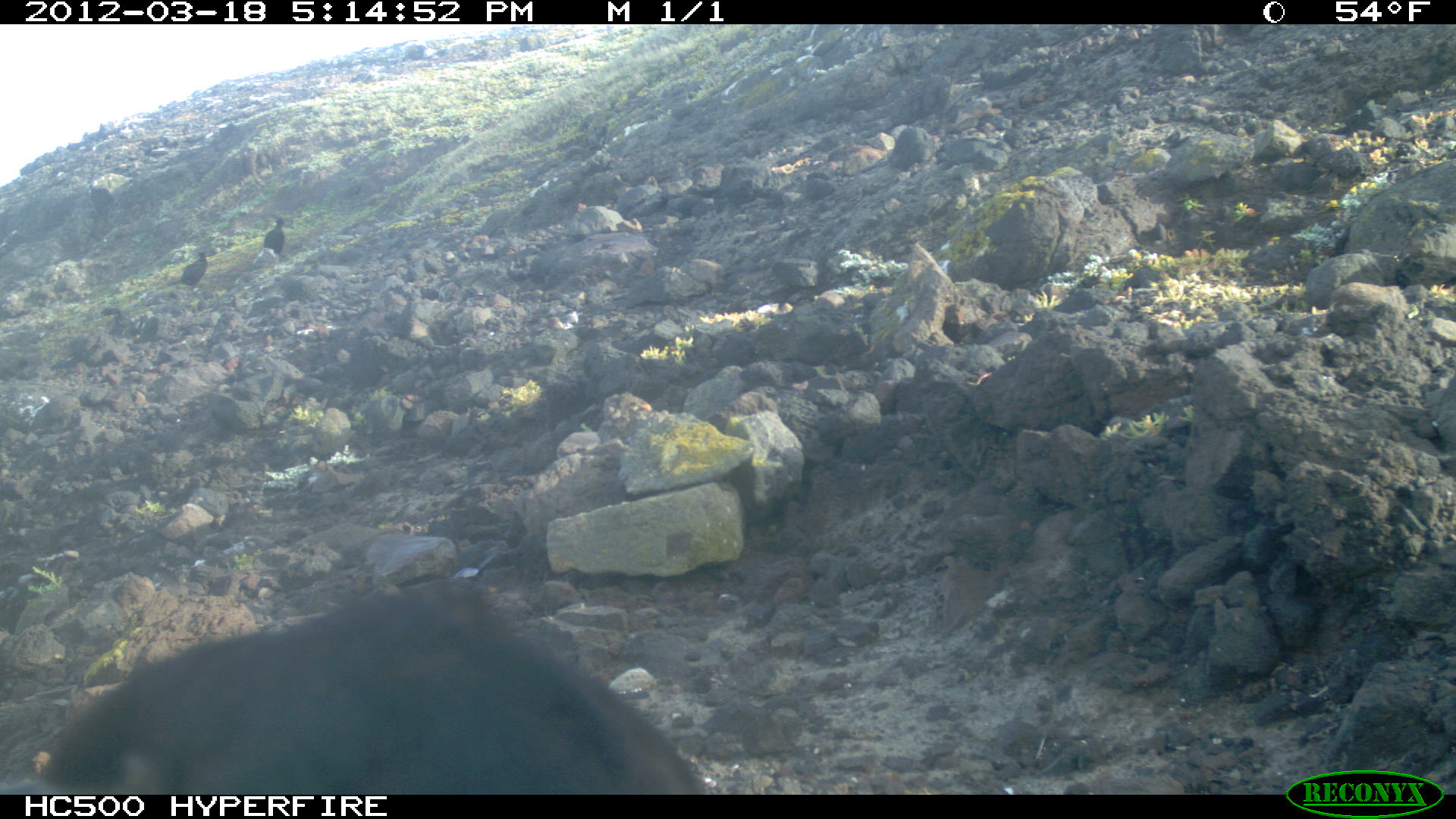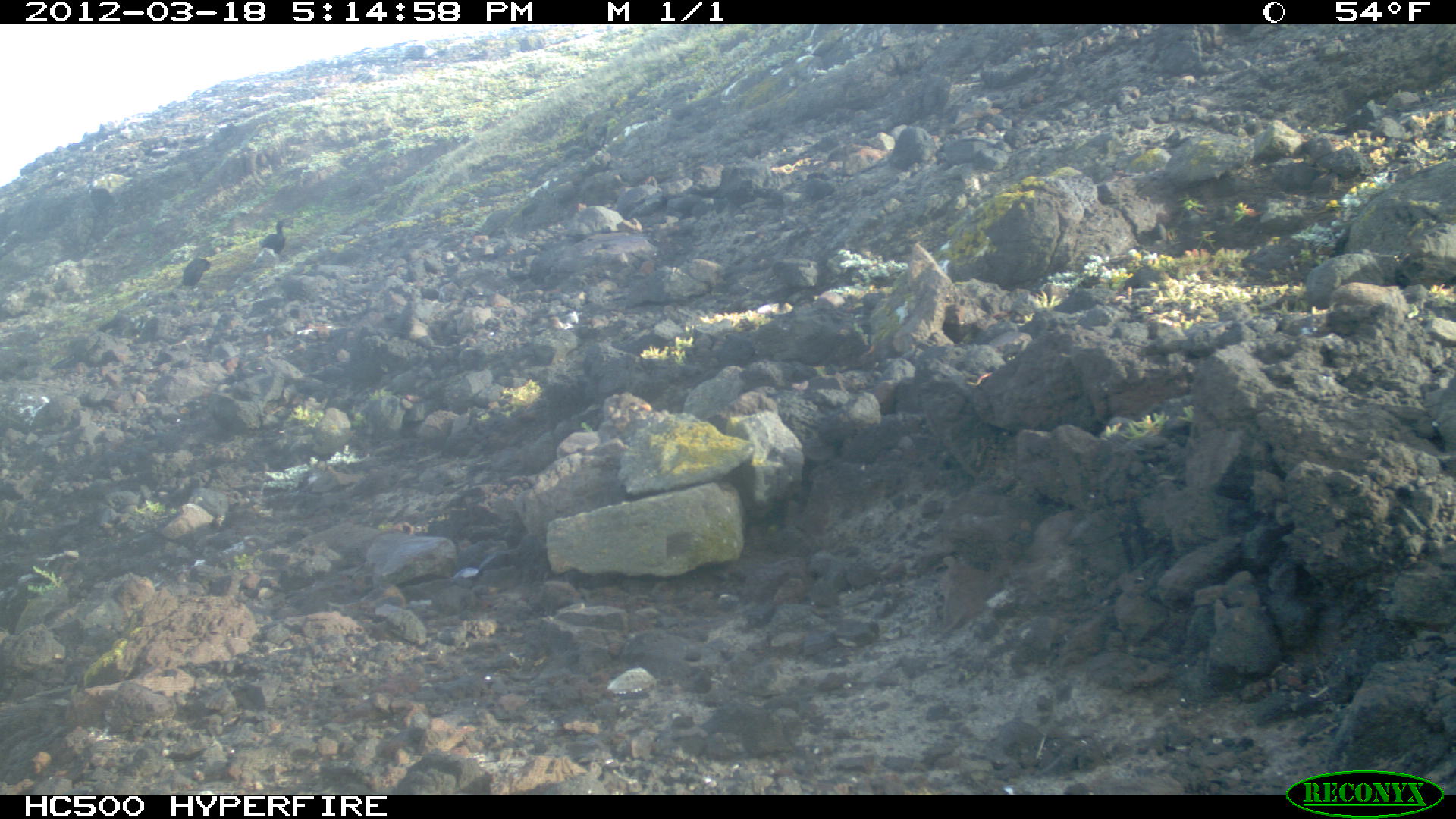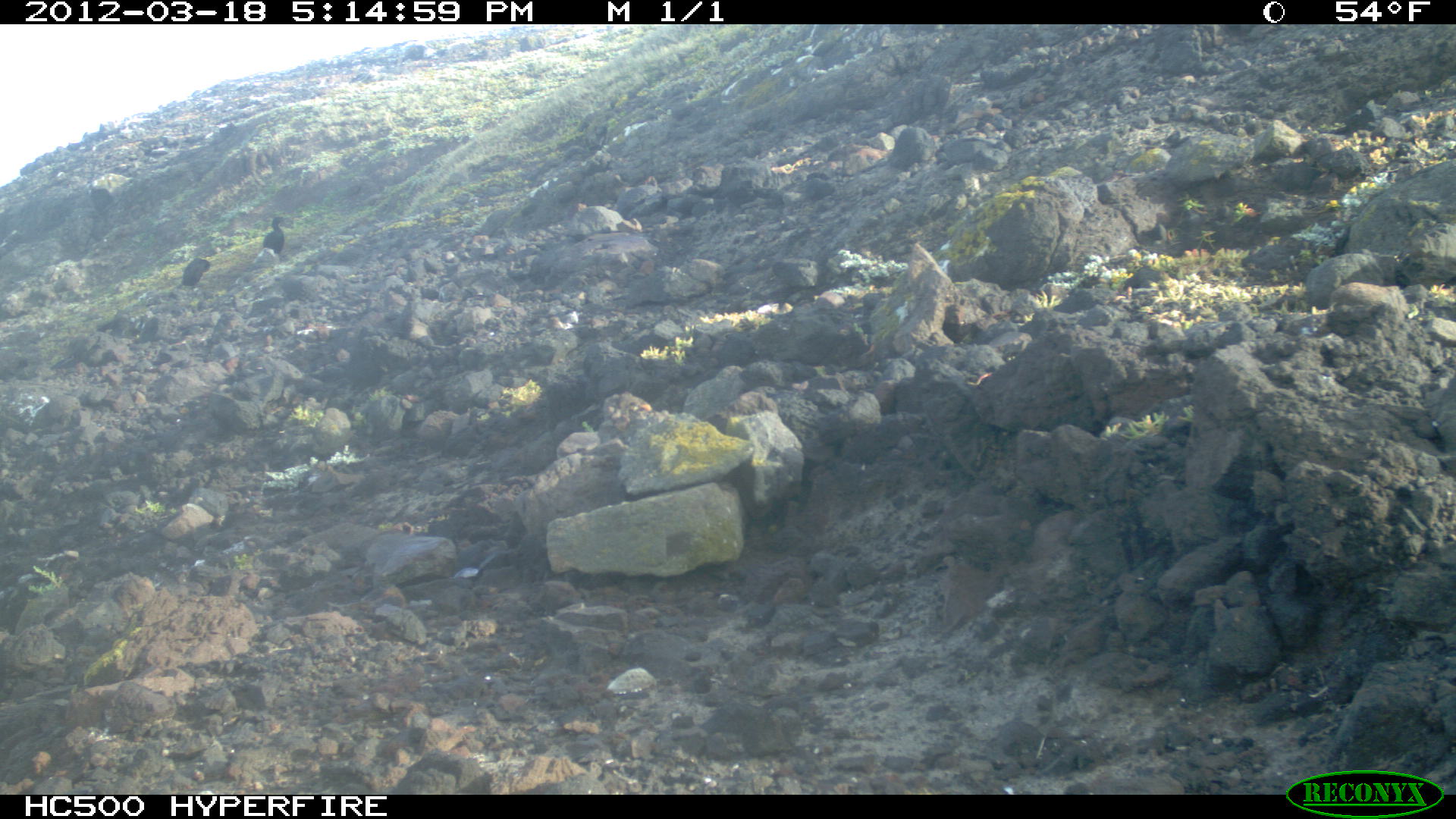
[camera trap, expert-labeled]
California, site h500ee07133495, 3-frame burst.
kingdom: Animalia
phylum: Chordata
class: Aves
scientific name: Aves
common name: bird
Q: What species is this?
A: Bird (Aves).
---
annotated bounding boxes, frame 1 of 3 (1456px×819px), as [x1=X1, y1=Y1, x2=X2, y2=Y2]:
bird: [x1=21, y1=573, x2=708, y2=795]; [x1=168, y1=250, x2=208, y2=284]; [x1=180, y1=251, x2=208, y2=285]; [x1=263, y1=216, x2=284, y2=255]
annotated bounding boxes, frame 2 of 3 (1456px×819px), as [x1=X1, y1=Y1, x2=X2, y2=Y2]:
bird: [x1=257, y1=221, x2=291, y2=256]; [x1=177, y1=257, x2=212, y2=289]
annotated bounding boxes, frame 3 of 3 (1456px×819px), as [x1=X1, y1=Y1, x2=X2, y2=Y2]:
bird: [x1=177, y1=258, x2=211, y2=288]; [x1=262, y1=216, x2=285, y2=254]